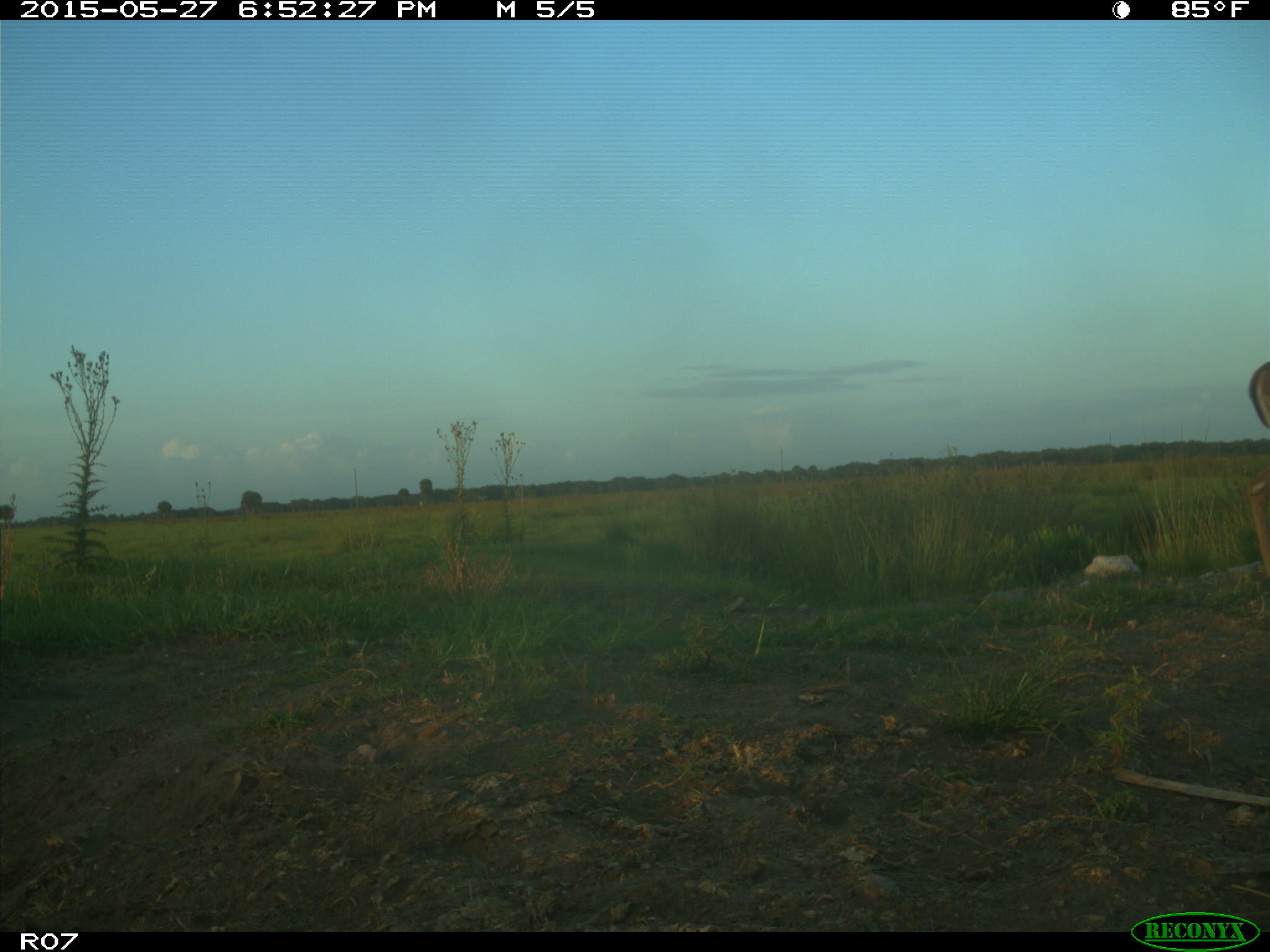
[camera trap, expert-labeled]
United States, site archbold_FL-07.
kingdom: Animalia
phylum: Chordata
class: Mammalia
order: Artiodactyla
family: Cervidae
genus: Odocoileus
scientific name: Odocoileus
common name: deer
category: unidentified deer